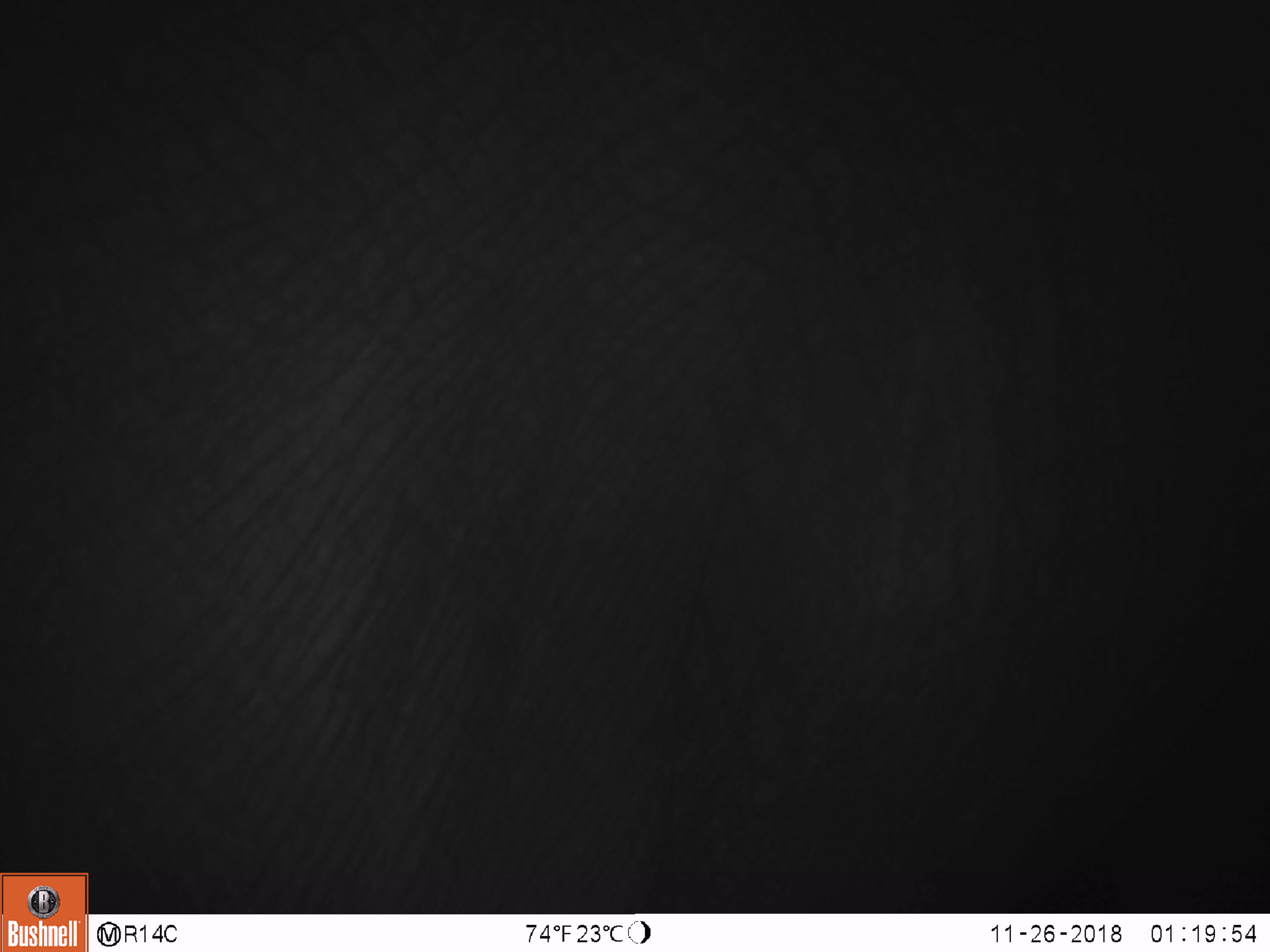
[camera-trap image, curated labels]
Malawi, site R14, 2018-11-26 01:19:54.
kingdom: Animalia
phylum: Chordata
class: Mammalia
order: Proboscidea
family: Elephantidae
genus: Loxodonta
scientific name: Loxodonta africana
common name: african savanna elephant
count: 1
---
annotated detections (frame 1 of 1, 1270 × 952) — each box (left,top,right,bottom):
african savanna elephant: (2,0,1262,869)